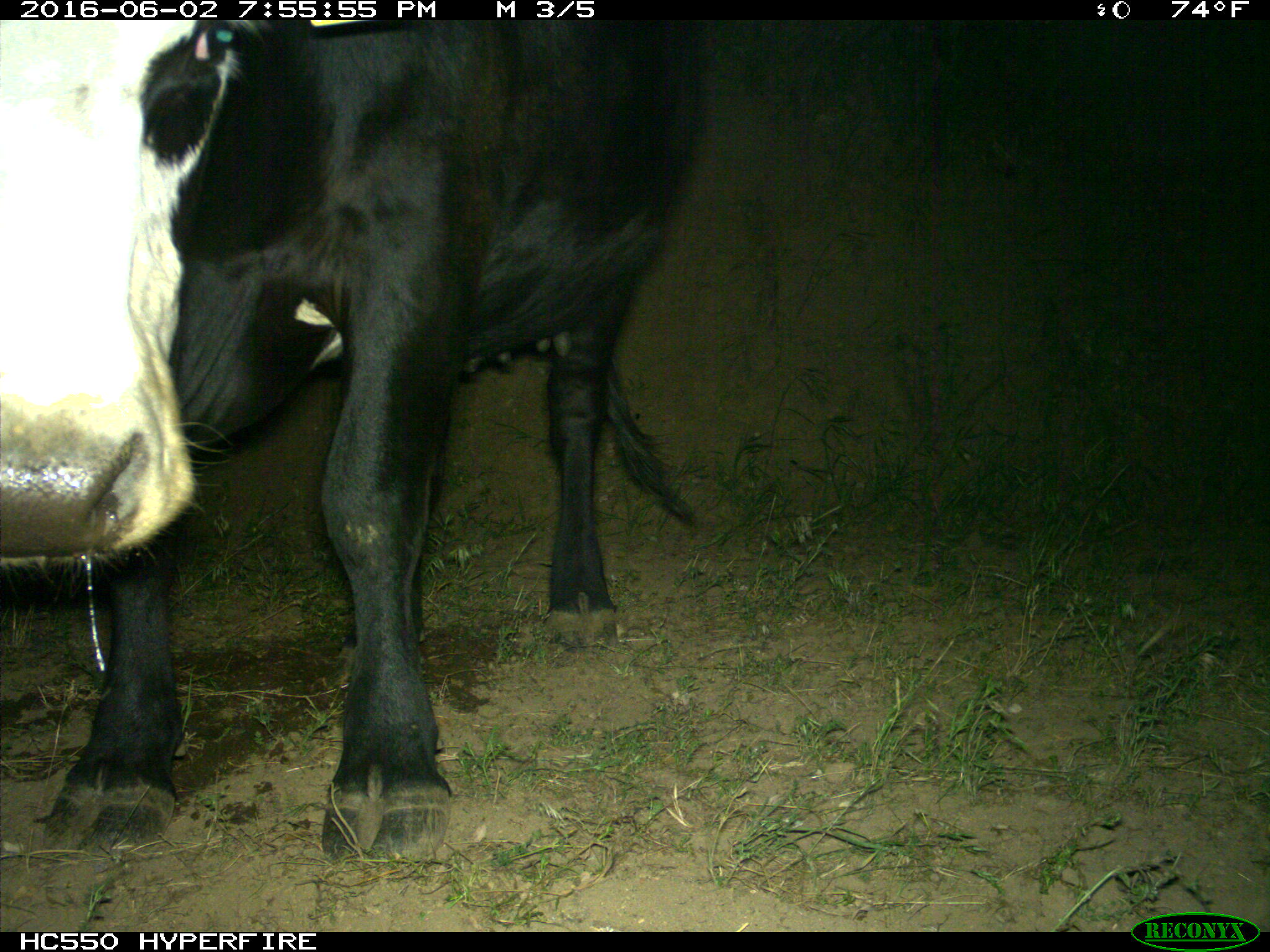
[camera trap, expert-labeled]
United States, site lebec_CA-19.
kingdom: Animalia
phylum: Chordata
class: Mammalia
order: Artiodactyla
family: Bovidae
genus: Bos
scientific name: Bos taurus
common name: domestic cow